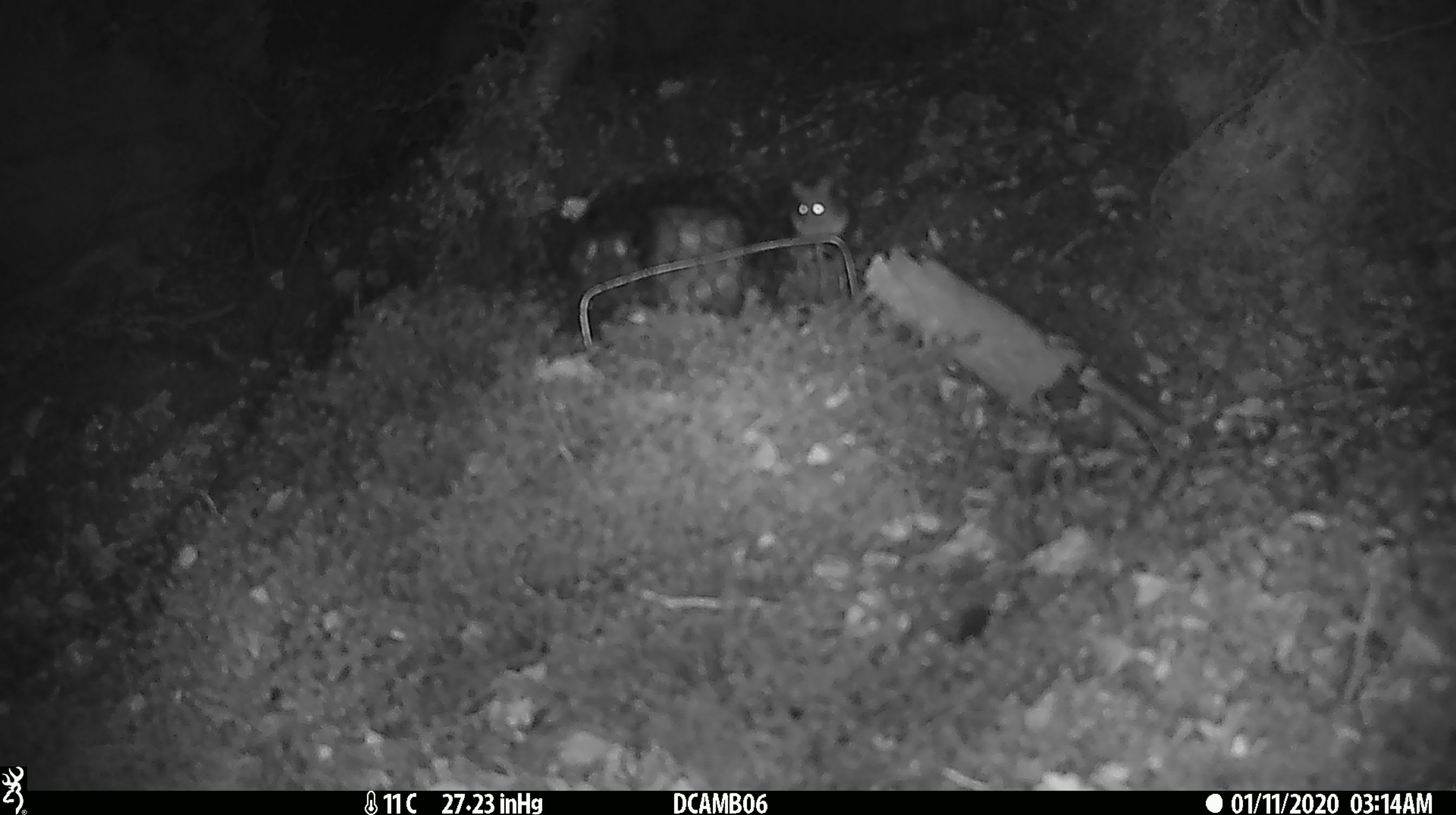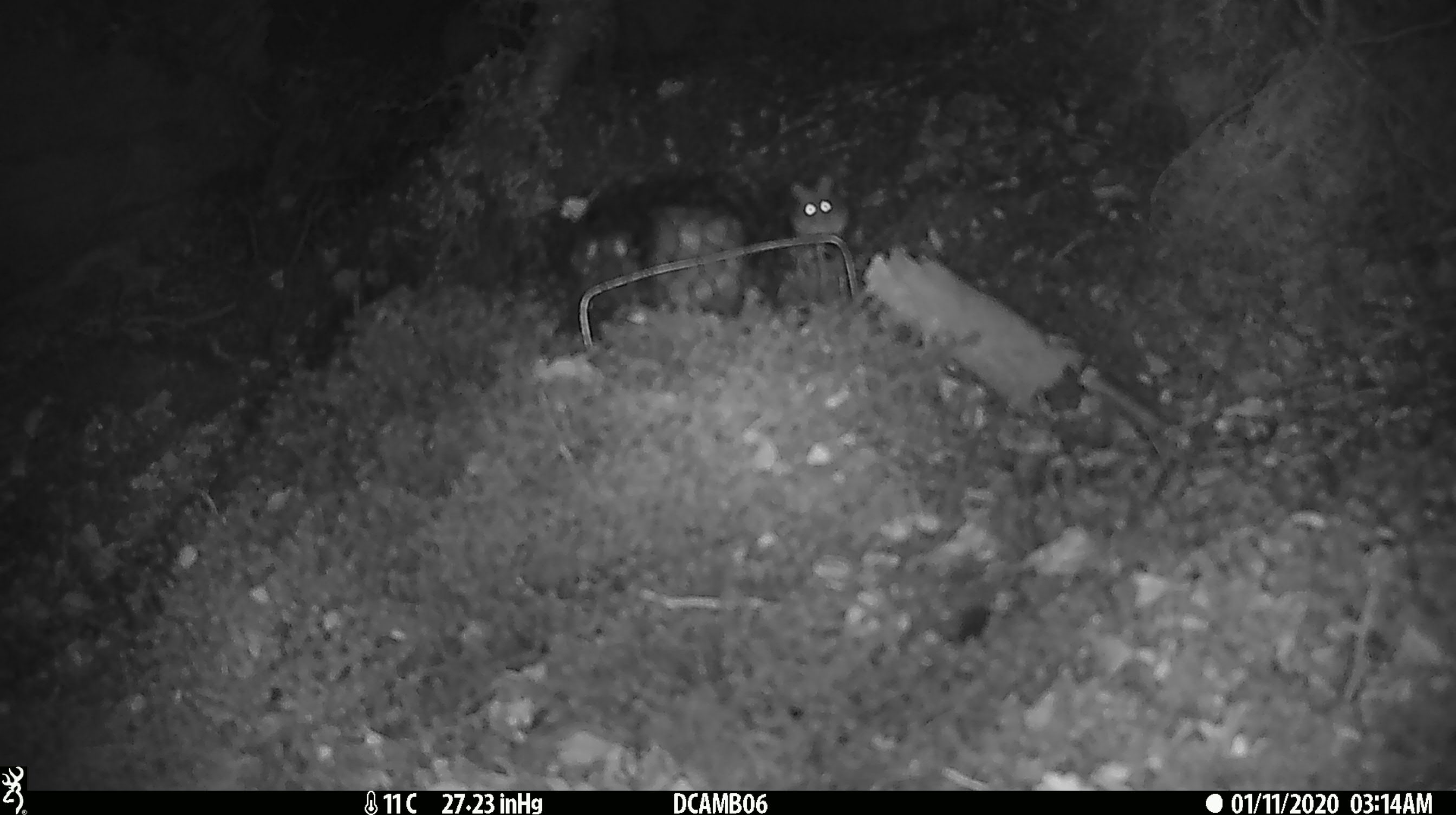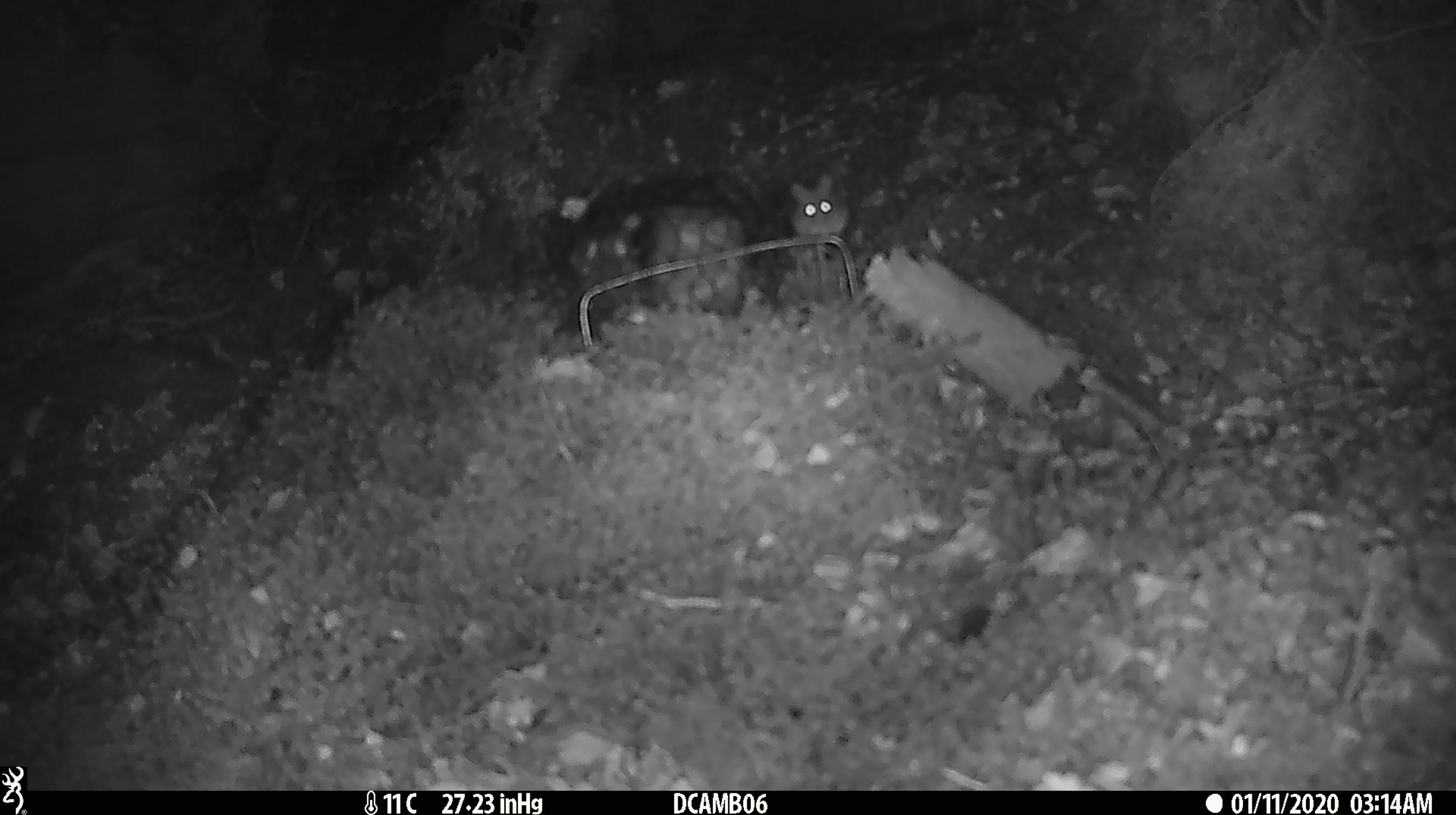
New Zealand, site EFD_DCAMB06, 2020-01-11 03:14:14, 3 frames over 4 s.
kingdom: Animalia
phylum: Chordata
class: Mammalia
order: Rodentia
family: Muridae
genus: Mus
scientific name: Mus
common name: mouse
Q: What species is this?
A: Mouse (Mus).